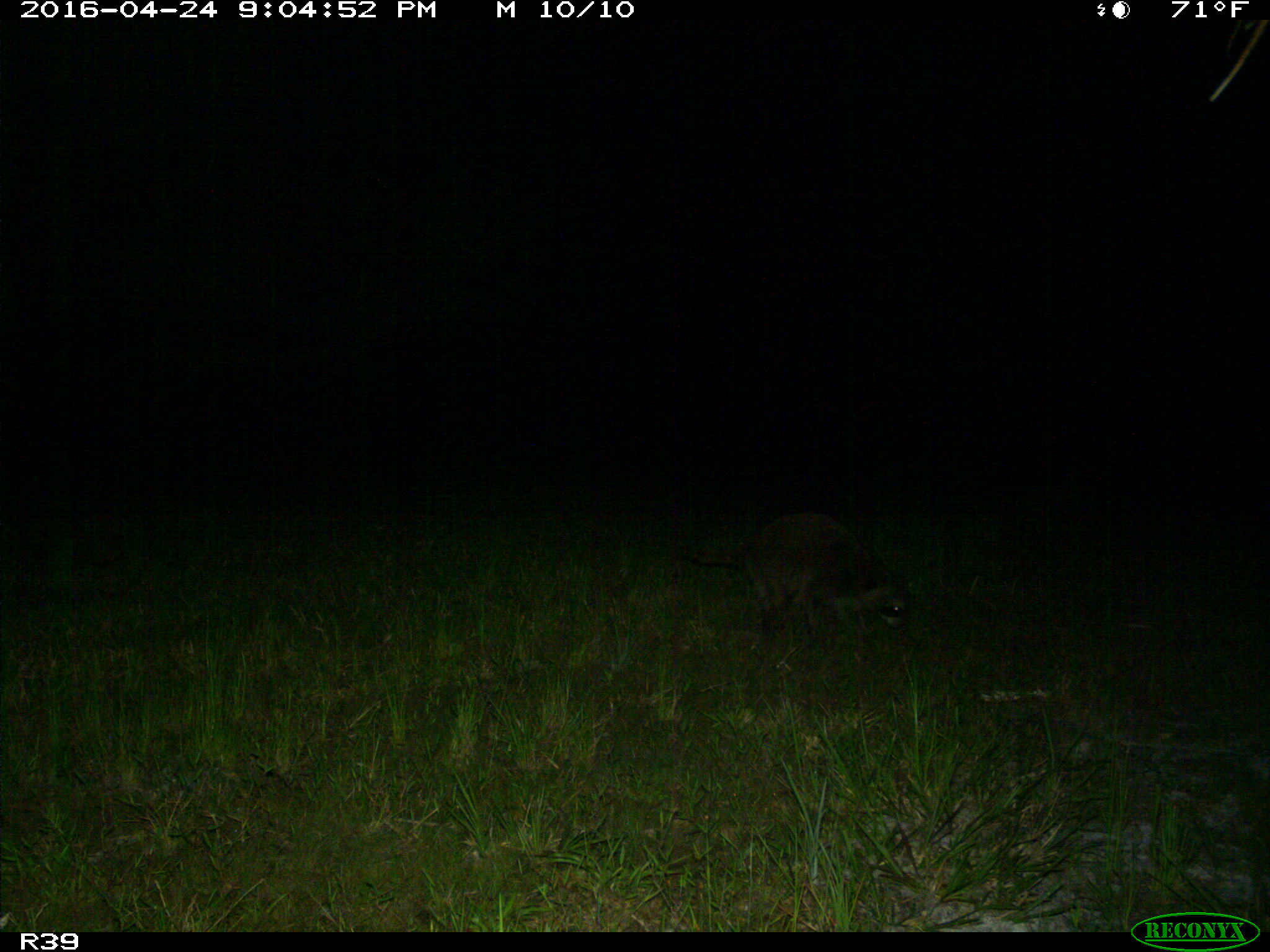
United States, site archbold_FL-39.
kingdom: Animalia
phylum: Chordata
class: Mammalia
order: Carnivora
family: Procyonidae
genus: Procyon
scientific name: Procyon lotor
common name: common raccoon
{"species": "Procyon lotor (common raccoon)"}